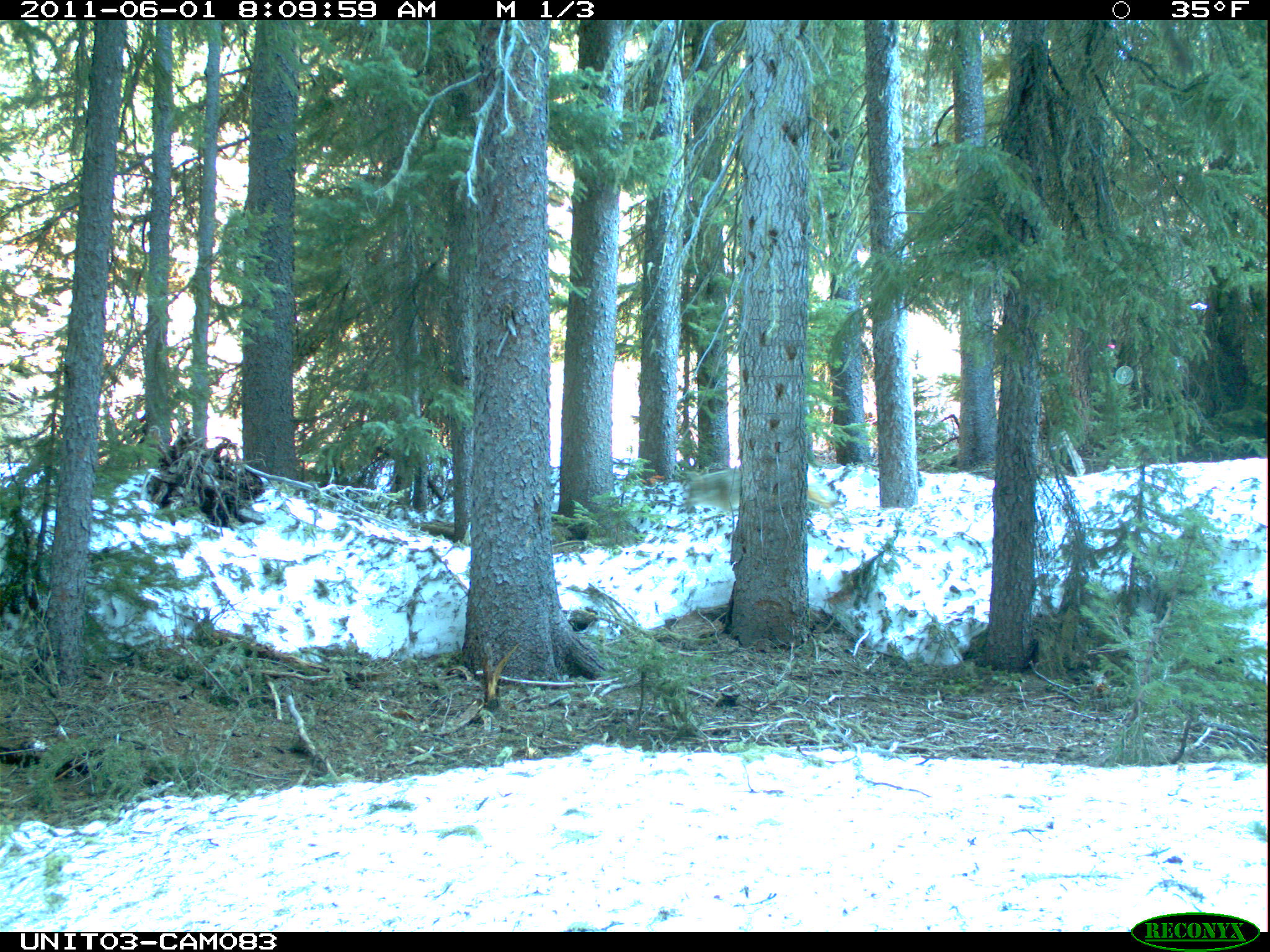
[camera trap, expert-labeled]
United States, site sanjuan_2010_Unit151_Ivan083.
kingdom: Animalia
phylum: Chordata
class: Mammalia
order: Carnivora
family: Canidae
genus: Canis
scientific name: Canis latrans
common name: coyote